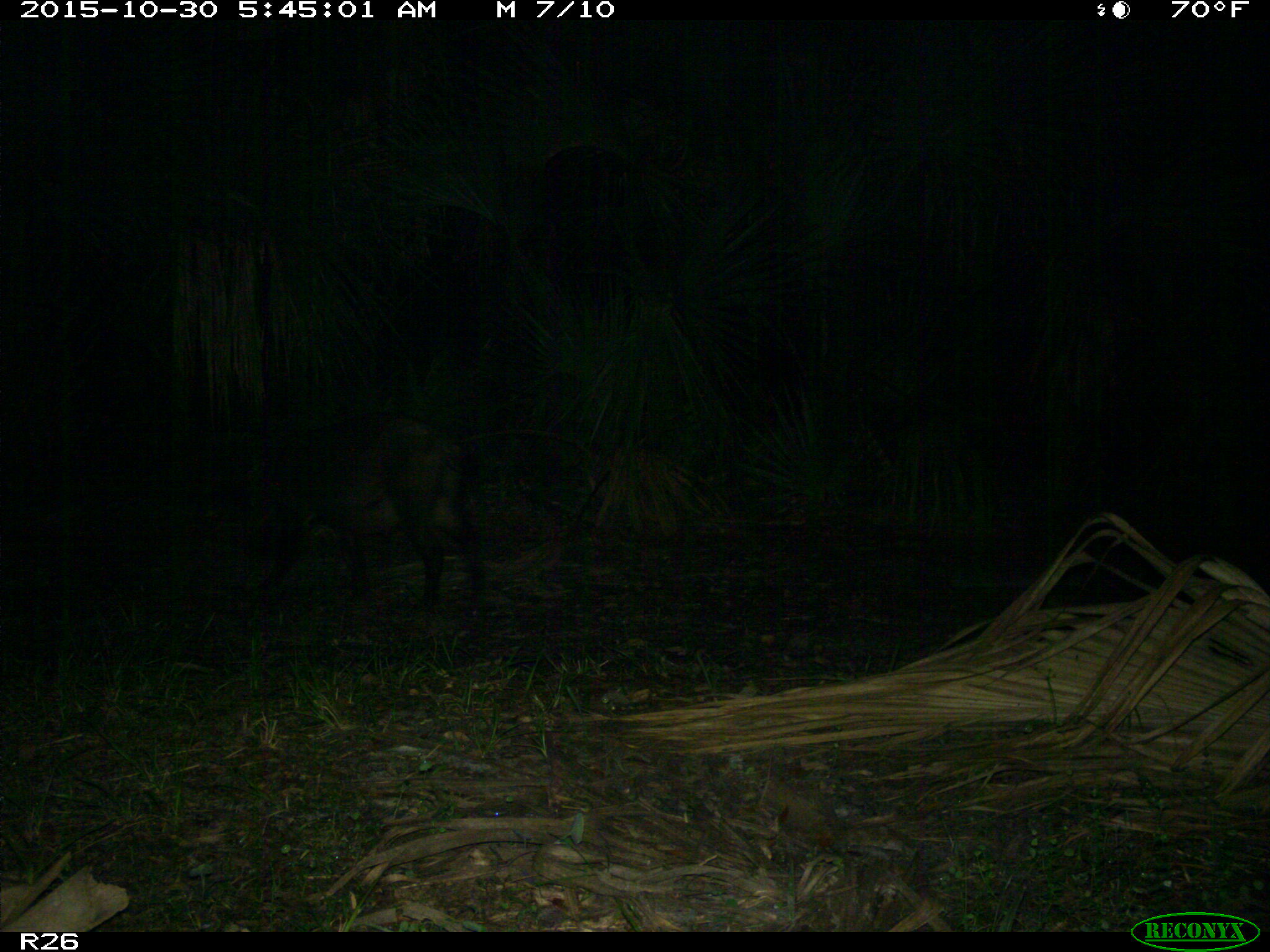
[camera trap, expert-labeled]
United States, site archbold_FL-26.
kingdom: Animalia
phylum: Chordata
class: Mammalia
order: Artiodactyla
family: Suidae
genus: Sus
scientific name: Sus scrofa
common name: wild boar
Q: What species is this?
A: Sus scrofa (wild boar).